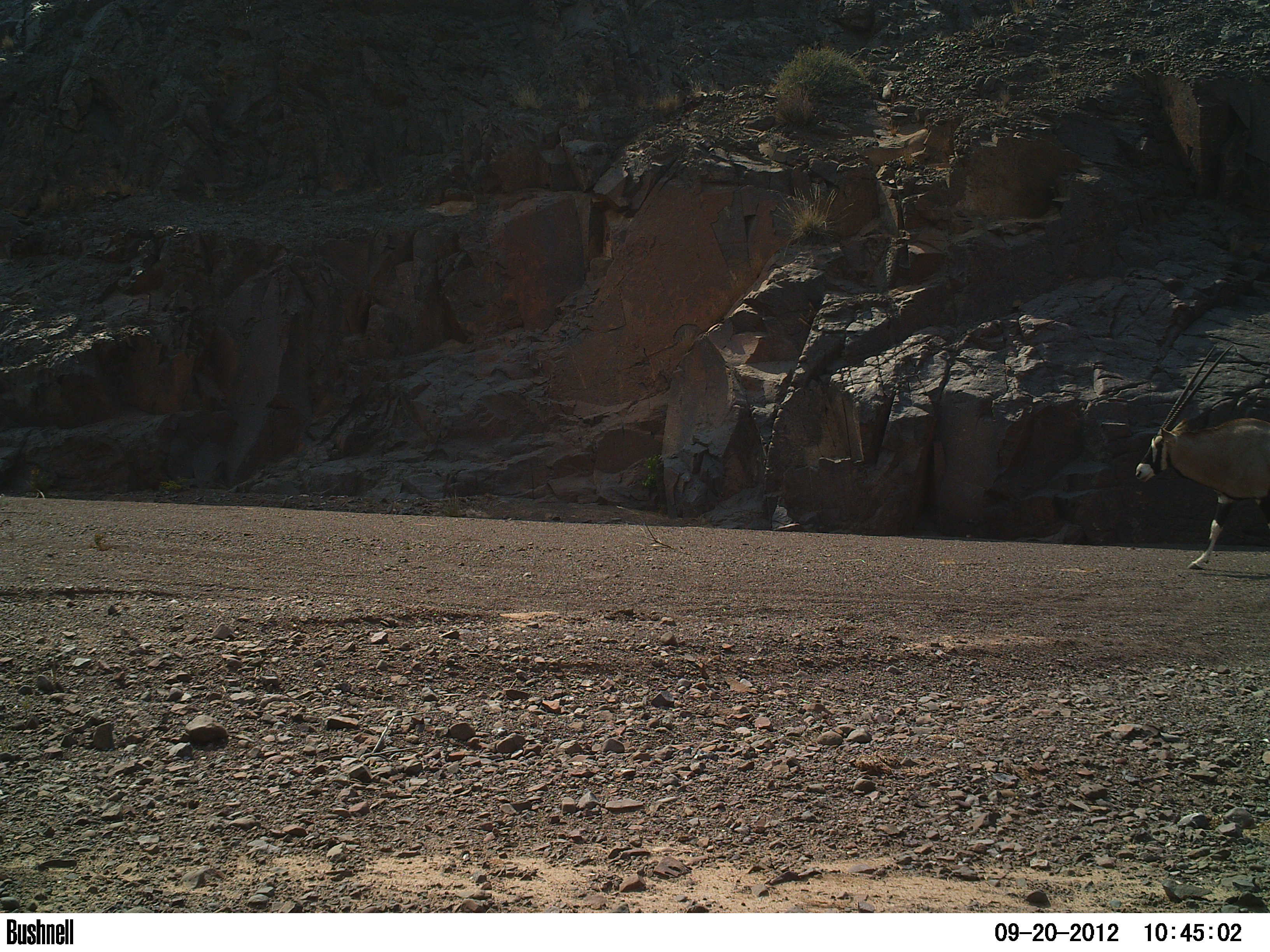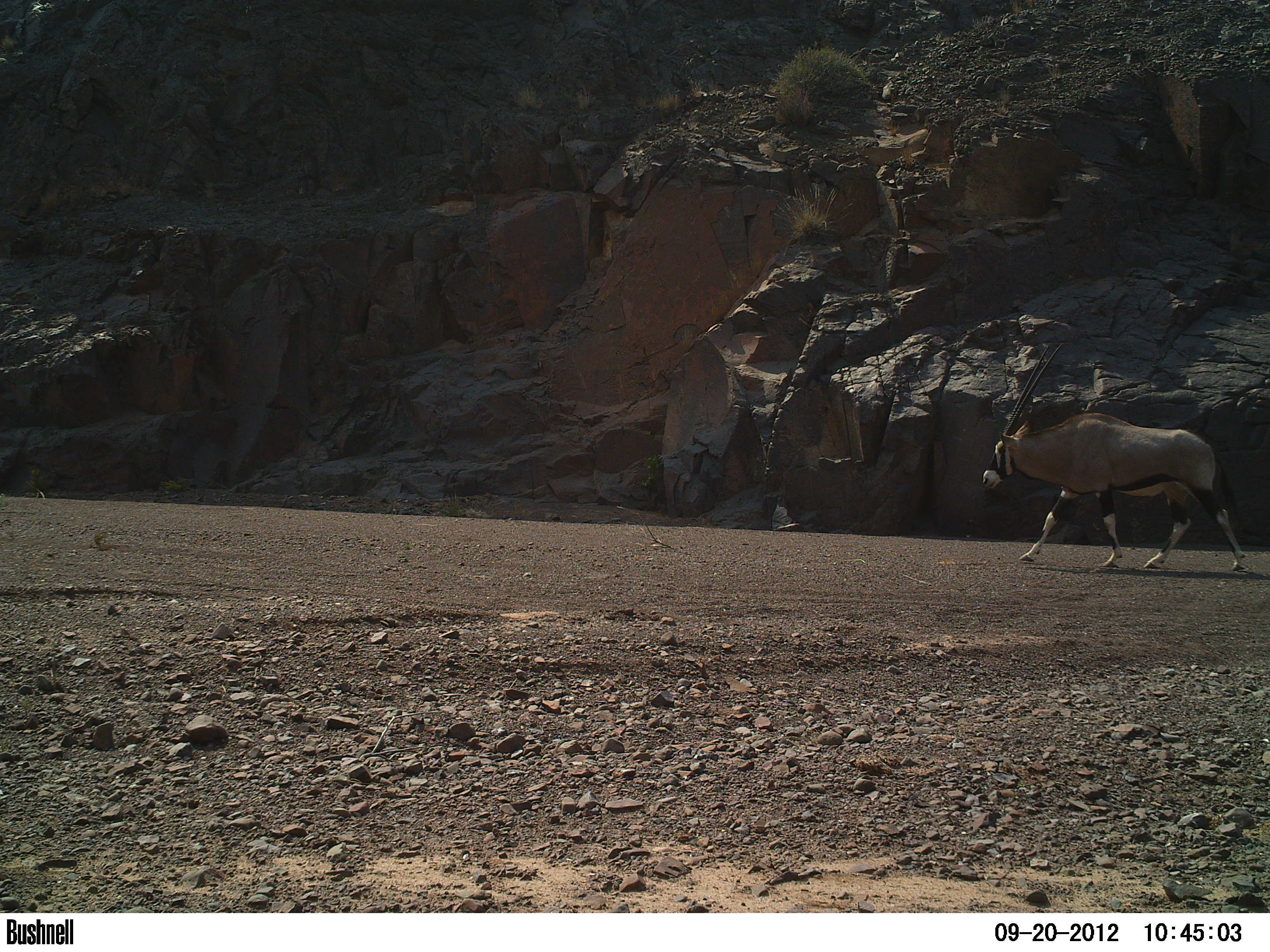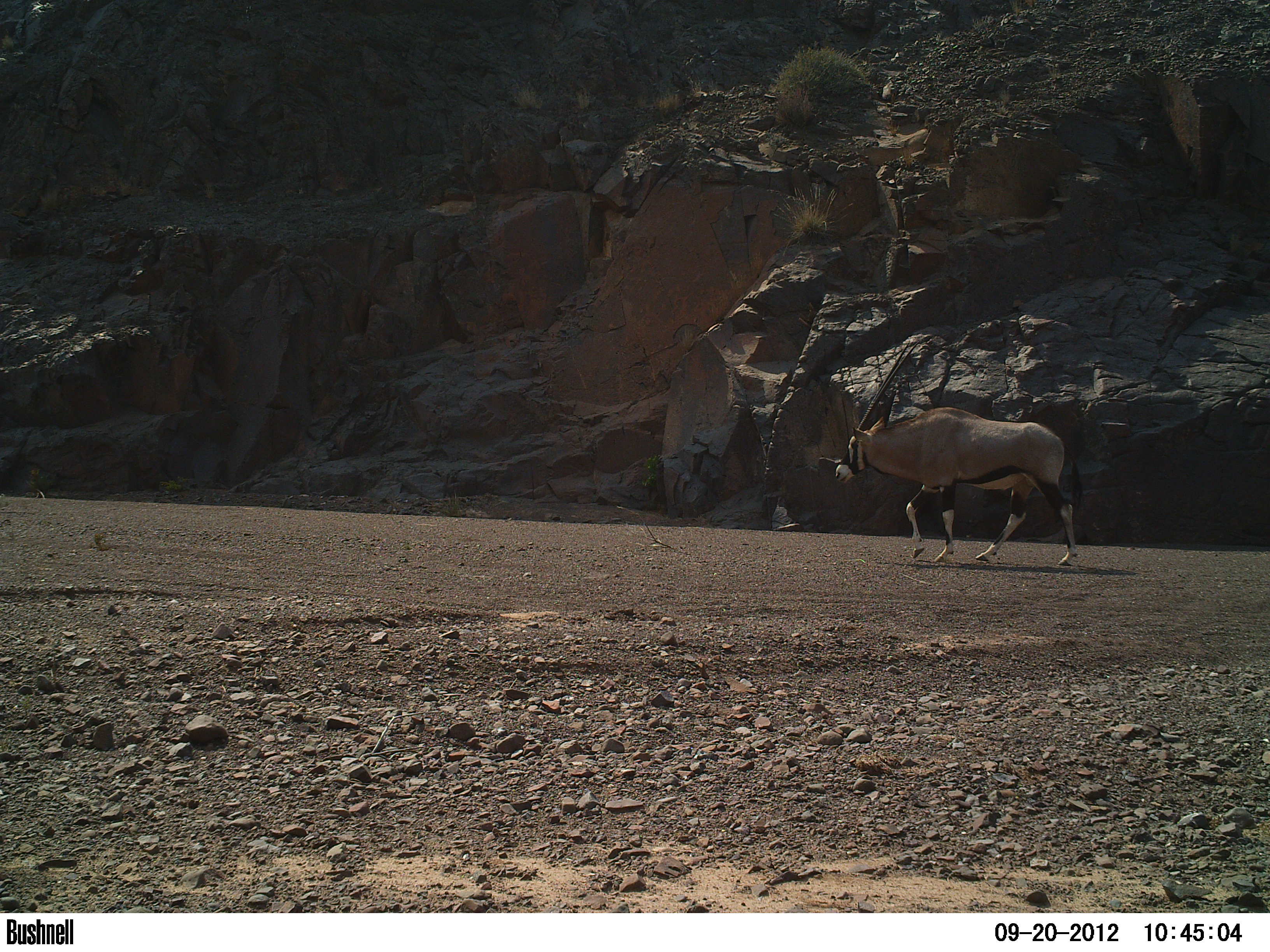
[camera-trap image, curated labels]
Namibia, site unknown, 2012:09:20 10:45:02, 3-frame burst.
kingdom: Animalia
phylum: Chordata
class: Mammalia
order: Artiodactyla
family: Bovidae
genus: Oryx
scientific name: Oryx gazella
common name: gemsbok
Oryx gazella (gemsbok).